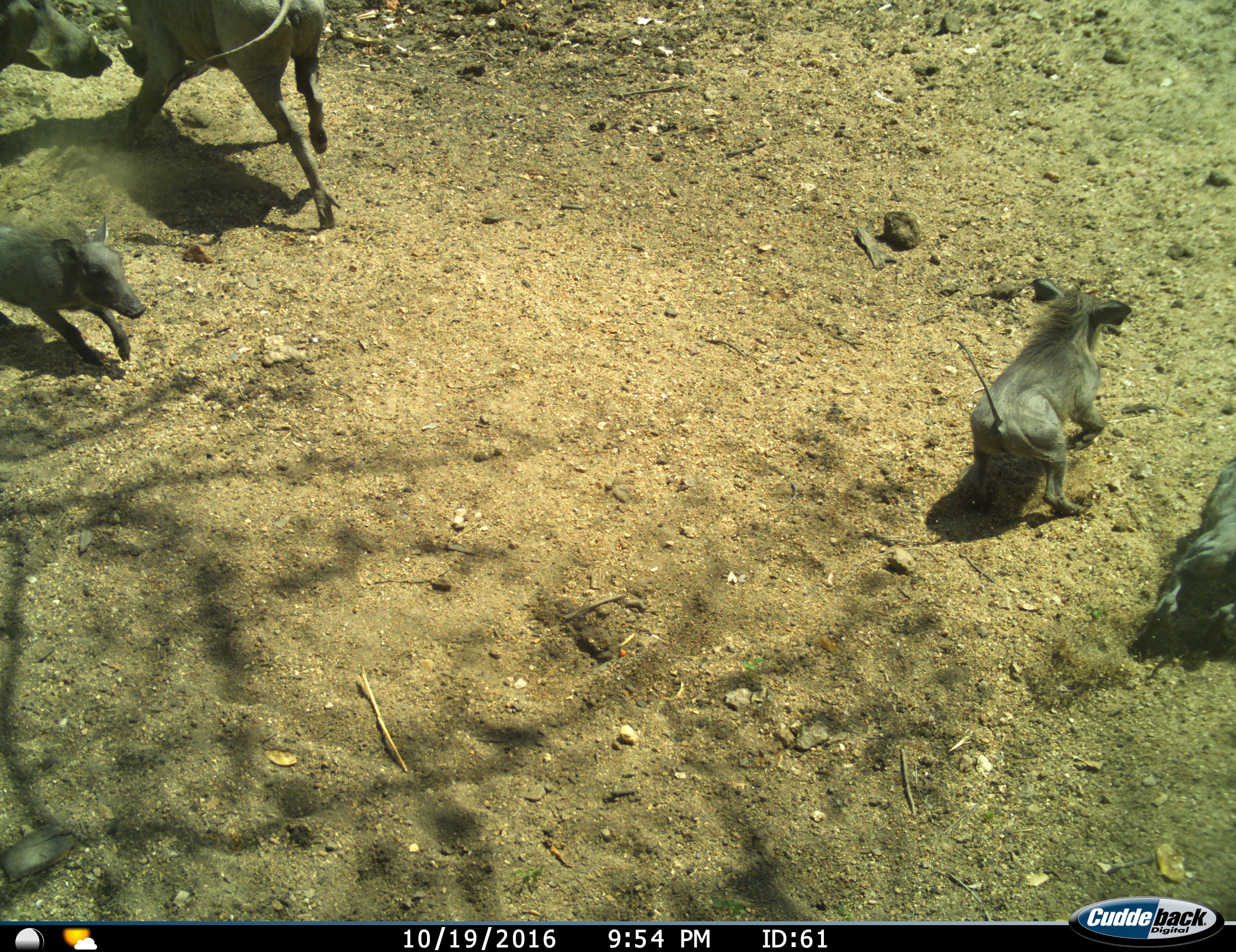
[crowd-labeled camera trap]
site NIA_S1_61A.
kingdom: Animalia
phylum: Chordata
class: Mammalia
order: Artiodactyla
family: Suidae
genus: Phacochoerus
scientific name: Phacochoerus africanus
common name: warthog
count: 5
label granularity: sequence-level